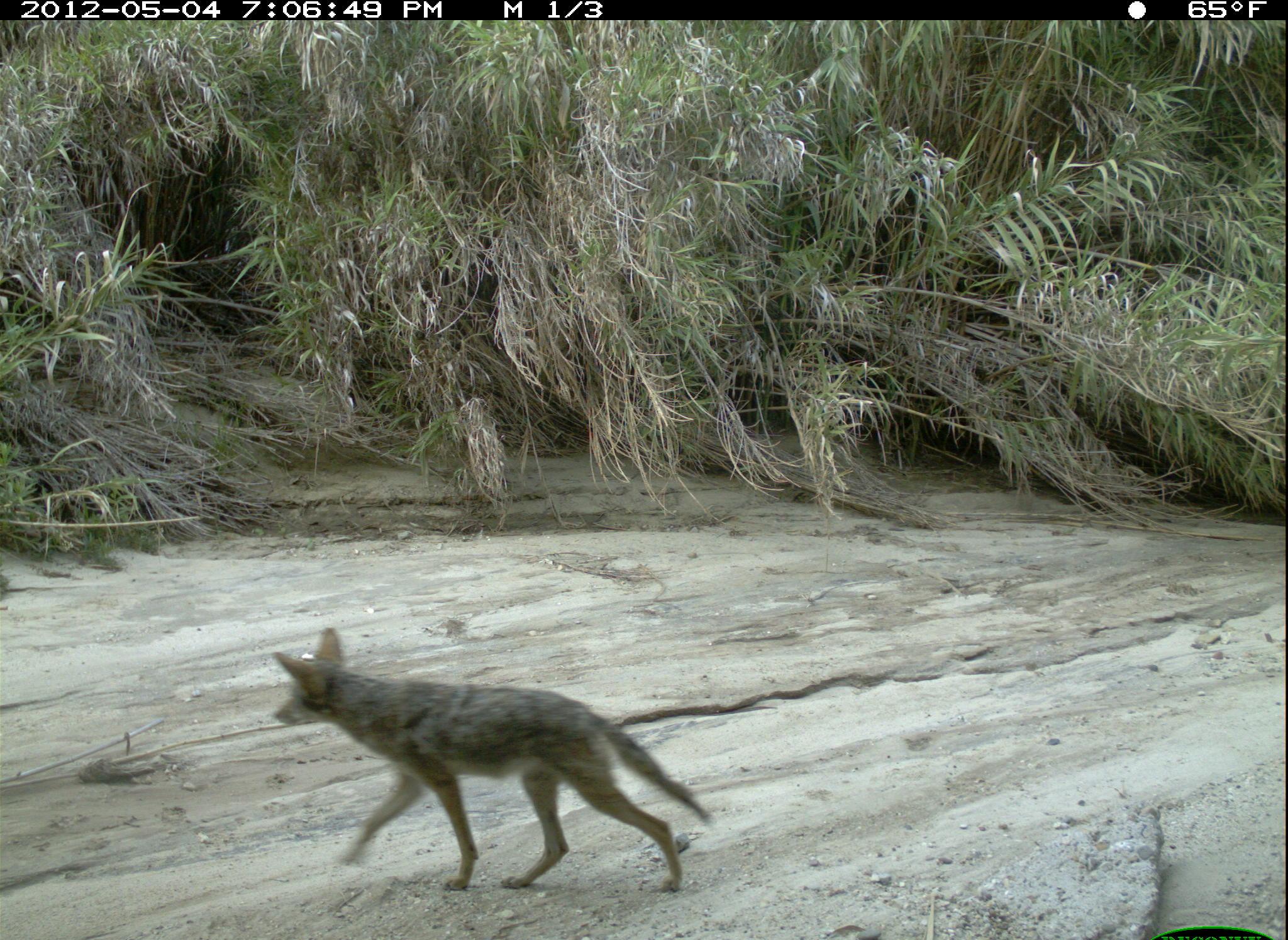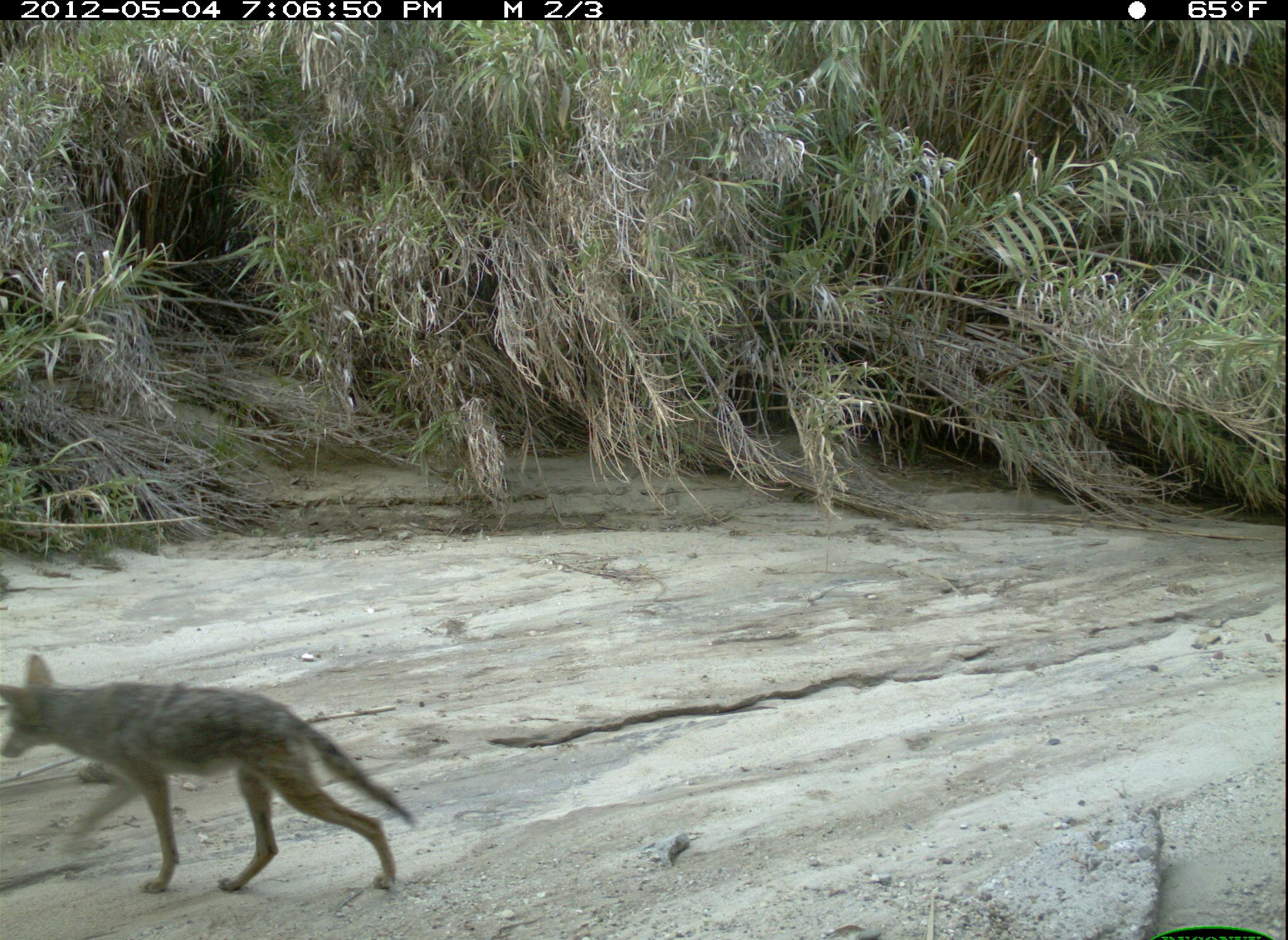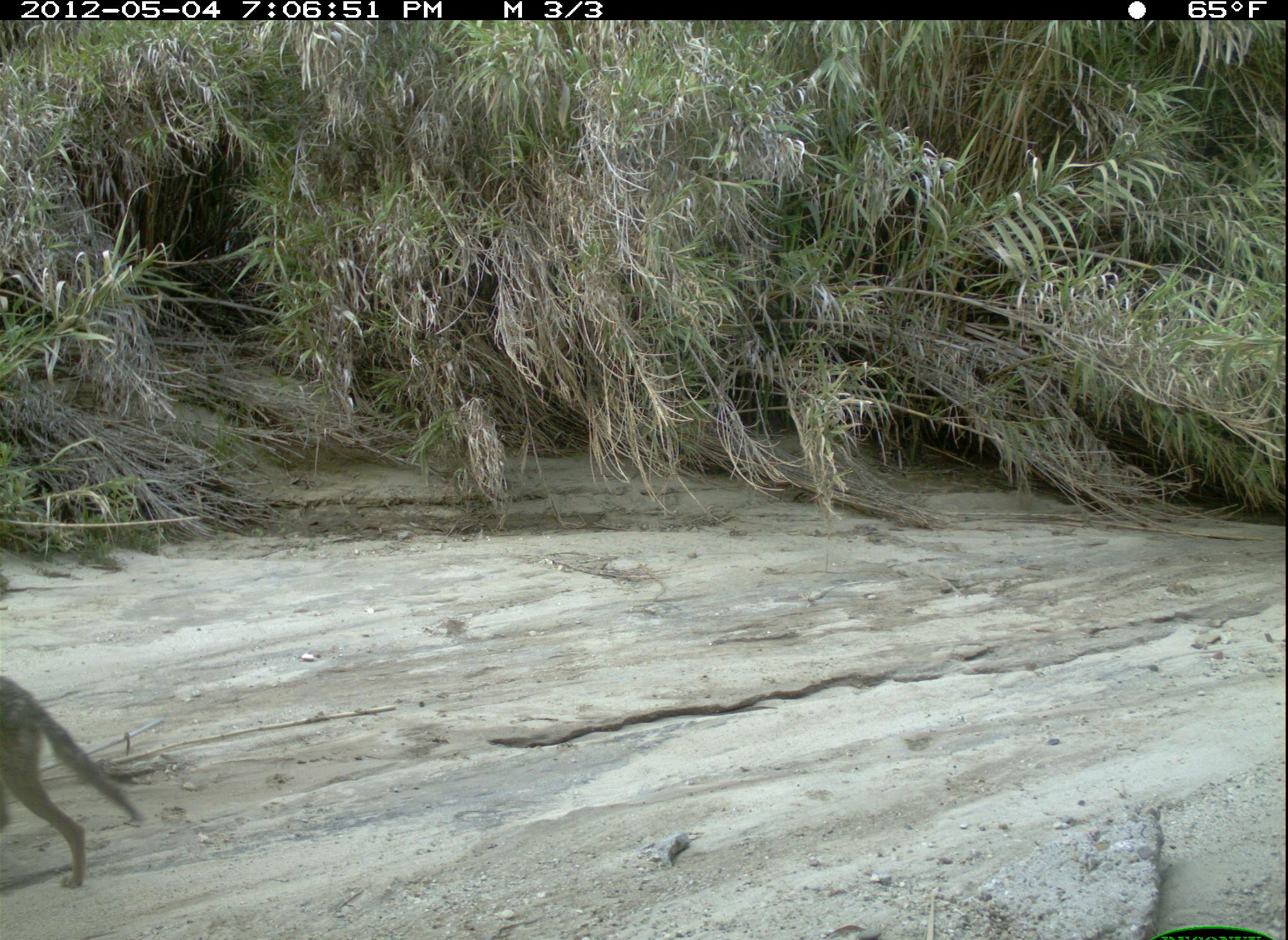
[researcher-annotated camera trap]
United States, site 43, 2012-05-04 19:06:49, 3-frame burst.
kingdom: Animalia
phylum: Chordata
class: Mammalia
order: Carnivora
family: Canidae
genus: Canis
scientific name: Canis latrans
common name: coyote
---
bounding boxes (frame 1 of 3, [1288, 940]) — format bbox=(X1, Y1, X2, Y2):
coyote: bbox=(267, 622, 723, 905)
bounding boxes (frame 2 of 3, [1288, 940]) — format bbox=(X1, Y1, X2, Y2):
coyote: bbox=(5, 639, 419, 907)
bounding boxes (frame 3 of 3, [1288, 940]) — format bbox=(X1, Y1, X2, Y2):
coyote: bbox=(2, 670, 192, 916)